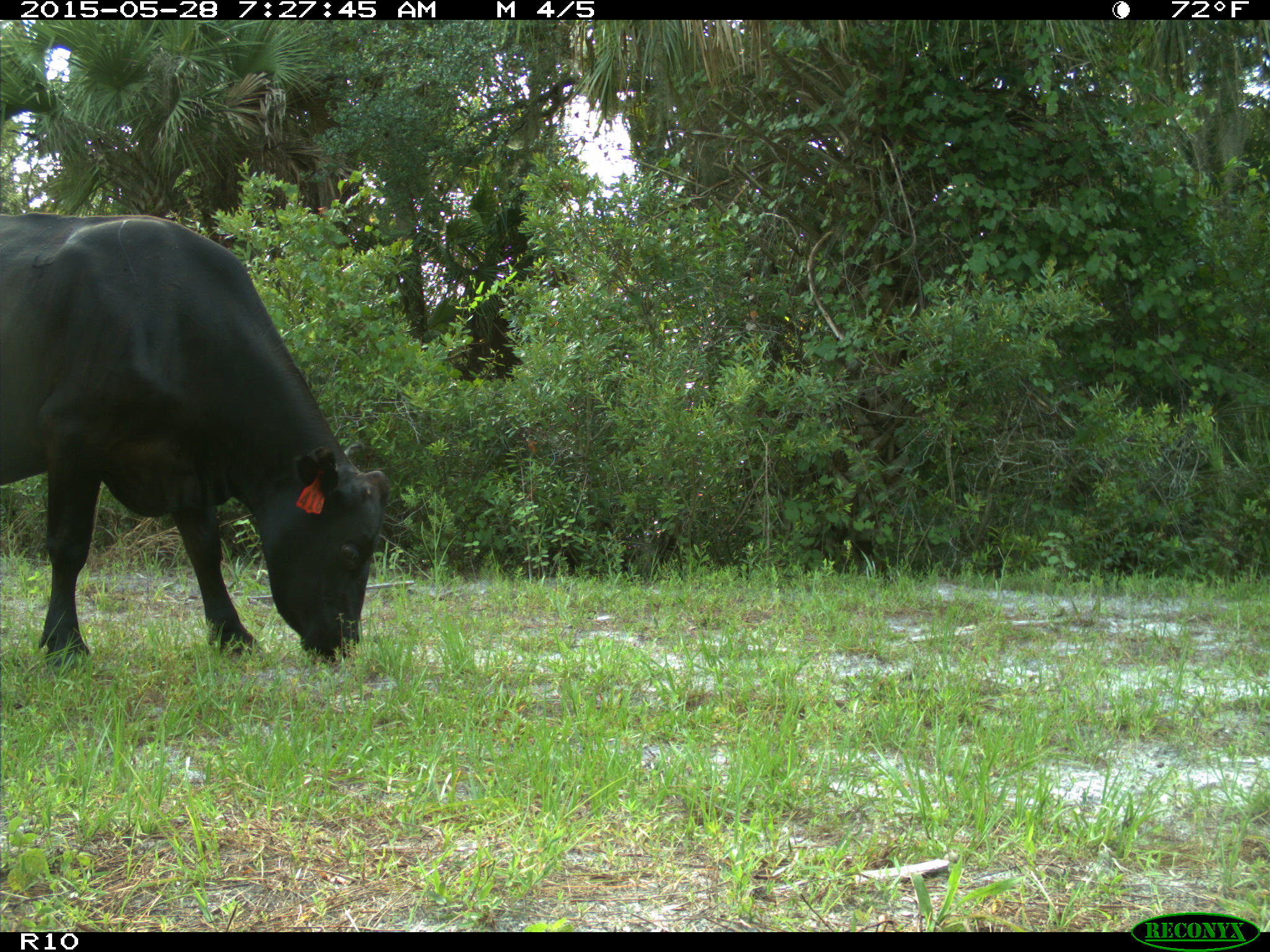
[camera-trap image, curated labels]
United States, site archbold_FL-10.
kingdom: Animalia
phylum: Chordata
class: Mammalia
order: Artiodactyla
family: Bovidae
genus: Bos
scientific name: Bos taurus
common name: domestic cow